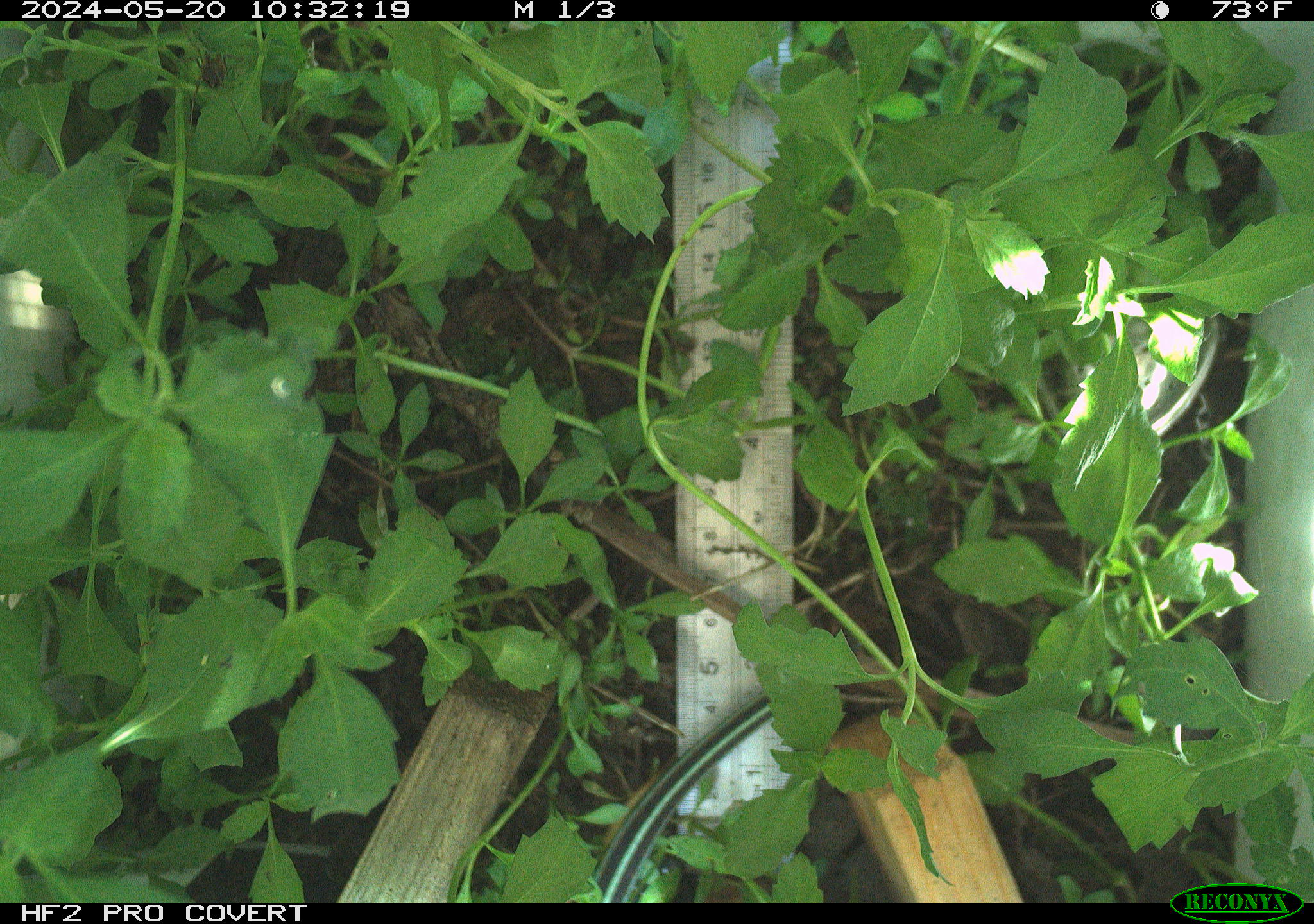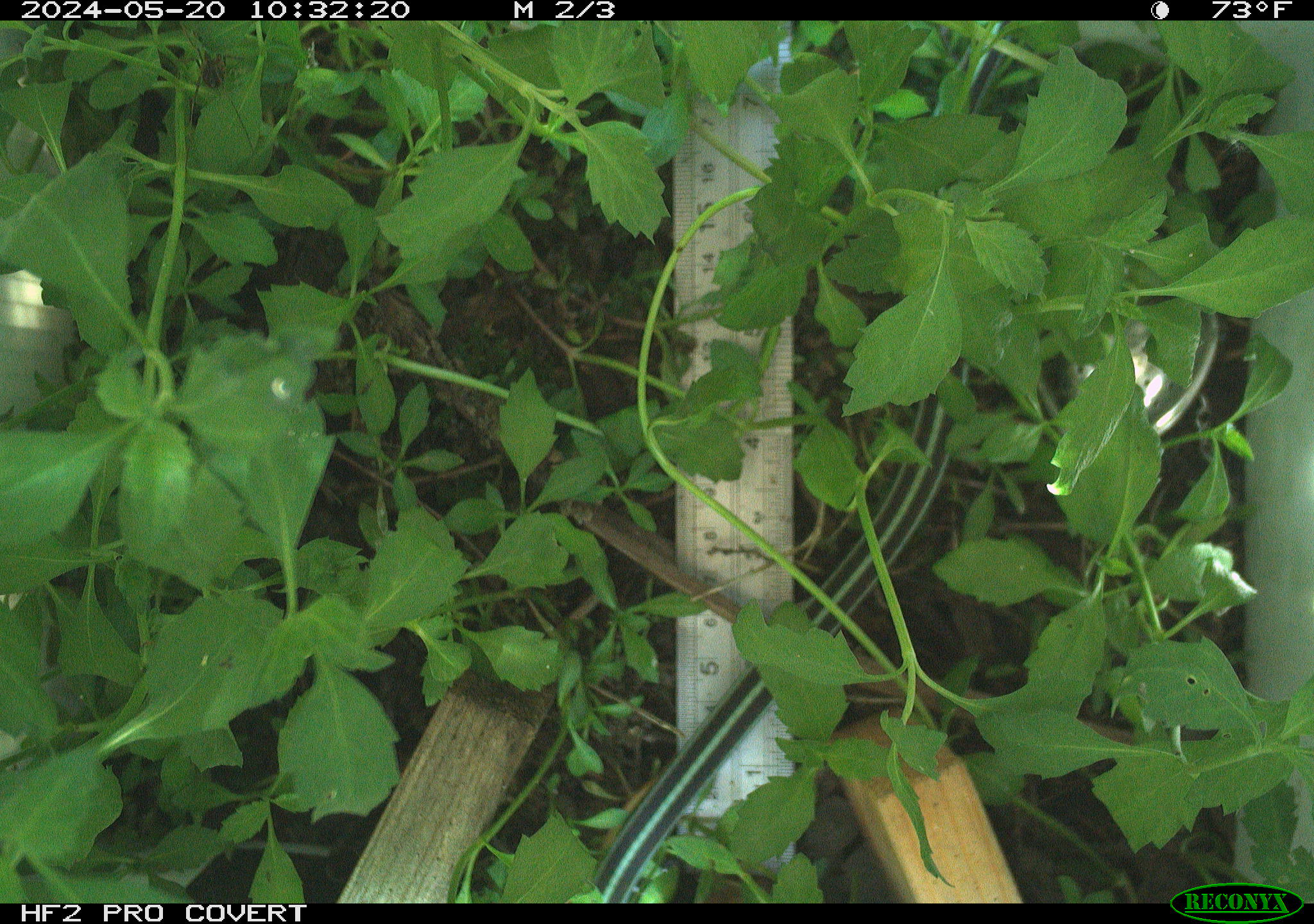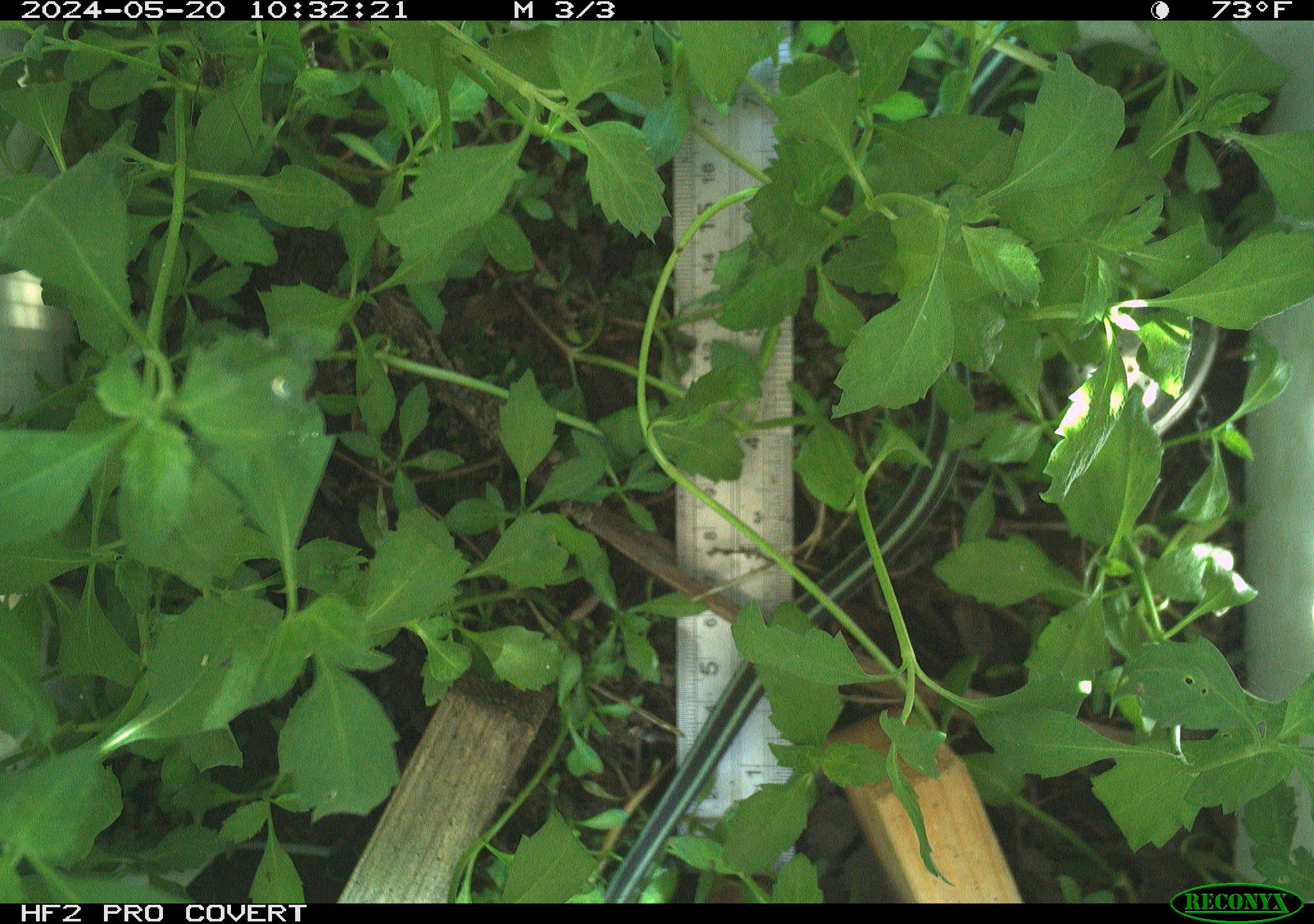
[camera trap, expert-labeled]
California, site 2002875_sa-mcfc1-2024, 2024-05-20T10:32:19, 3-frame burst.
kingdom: Animalia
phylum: Chordata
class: Reptilia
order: Squamata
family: Colubridae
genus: Thamnophis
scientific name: Thamnophis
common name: american gartersnakes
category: thamnophis species